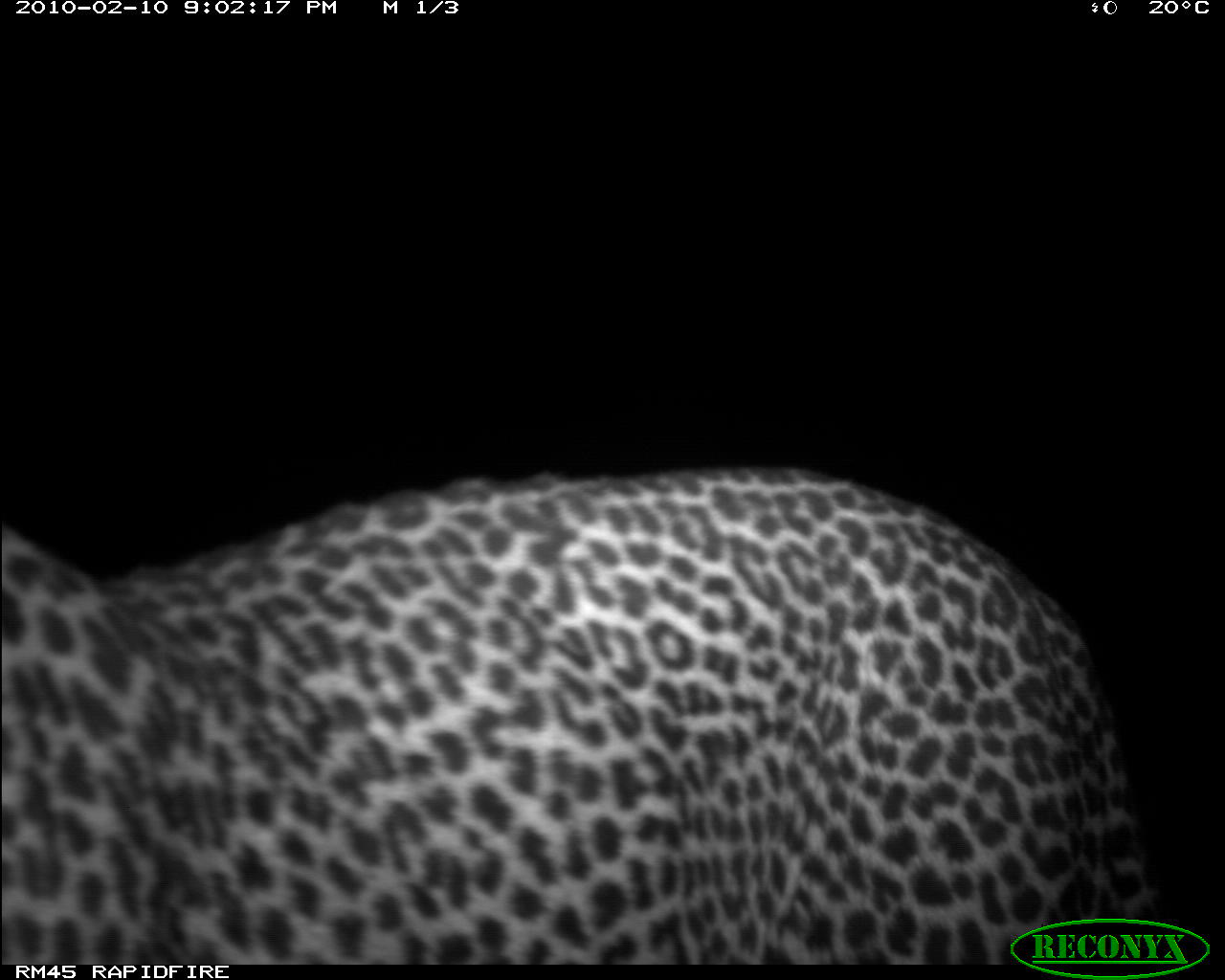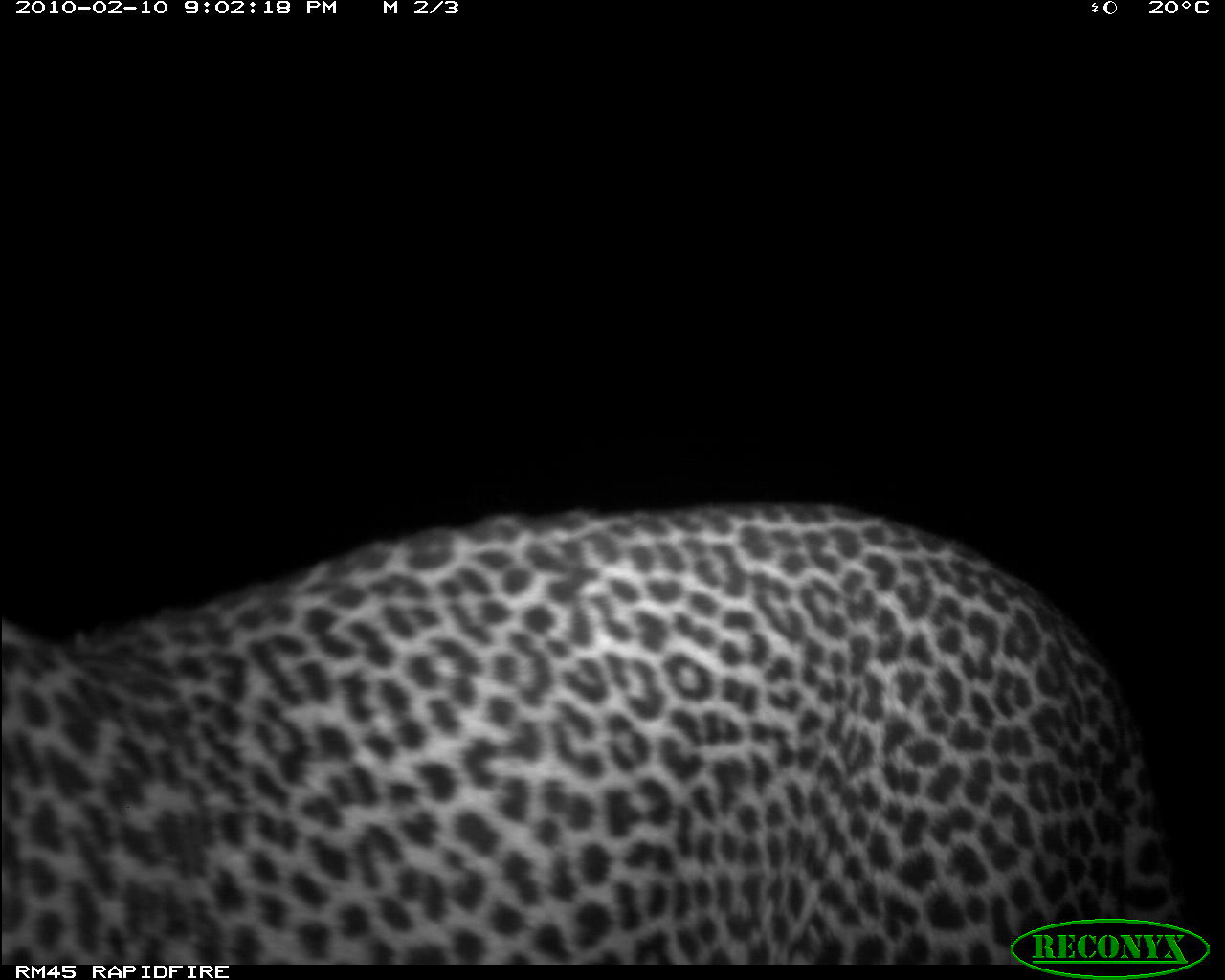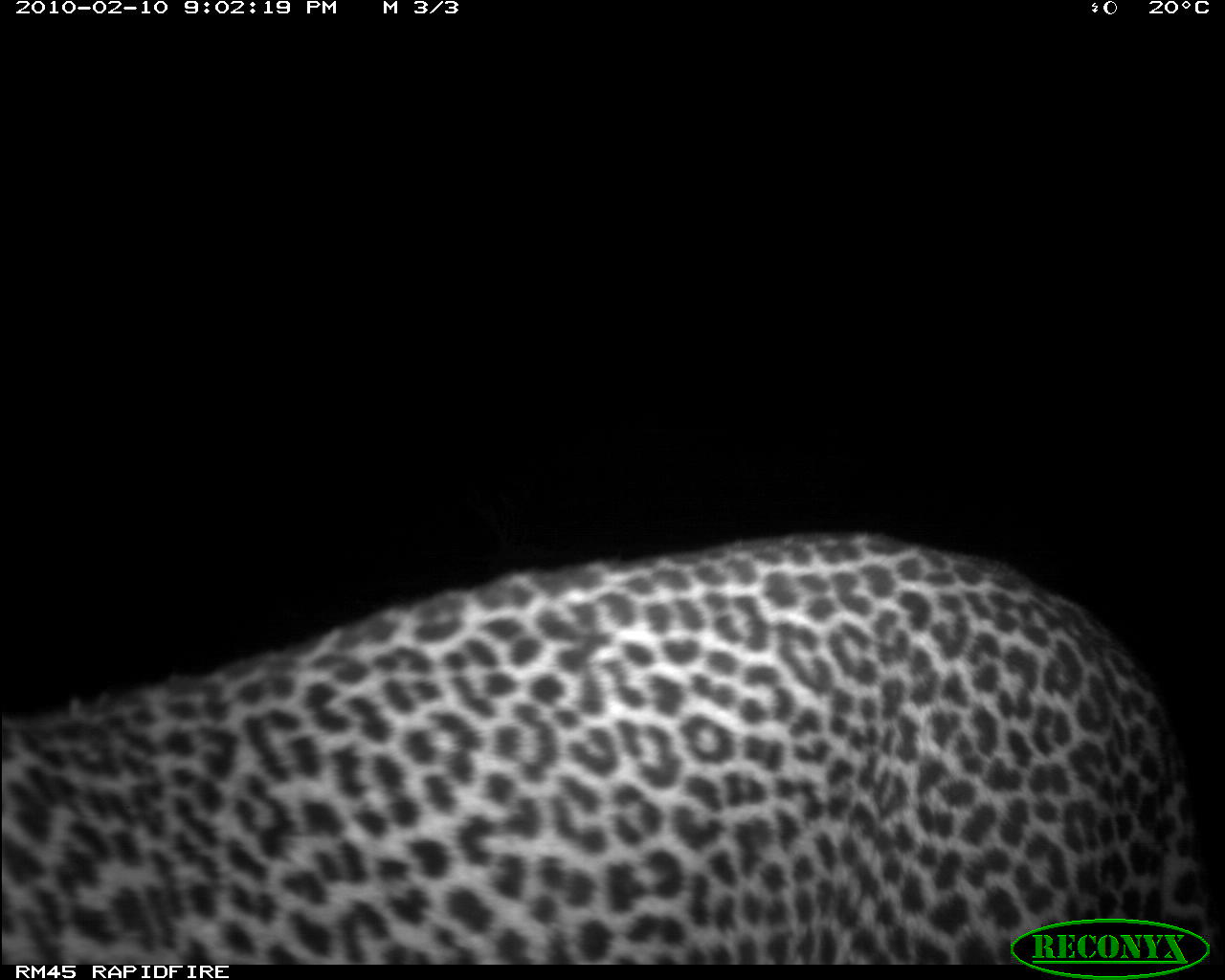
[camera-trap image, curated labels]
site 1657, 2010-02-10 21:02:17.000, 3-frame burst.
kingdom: Animalia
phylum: Chordata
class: Mammalia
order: Carnivora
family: Felidae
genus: Panthera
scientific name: Panthera pardus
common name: leopard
Panthera pardus (leopard), count 1.